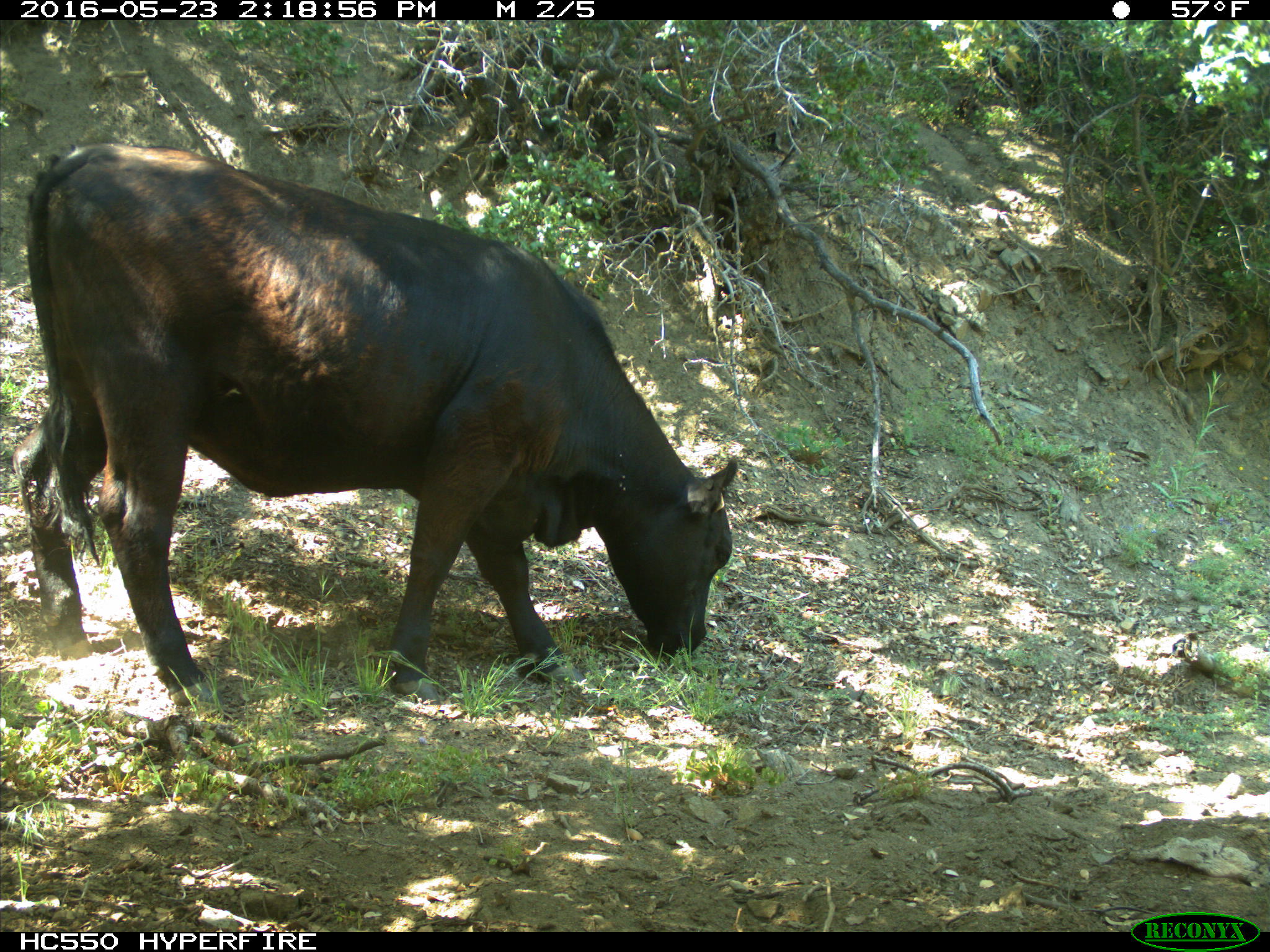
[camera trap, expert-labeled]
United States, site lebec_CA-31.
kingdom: Animalia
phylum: Chordata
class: Mammalia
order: Artiodactyla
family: Bovidae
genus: Bos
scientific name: Bos taurus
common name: domestic cow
Bos taurus (domestic cow).